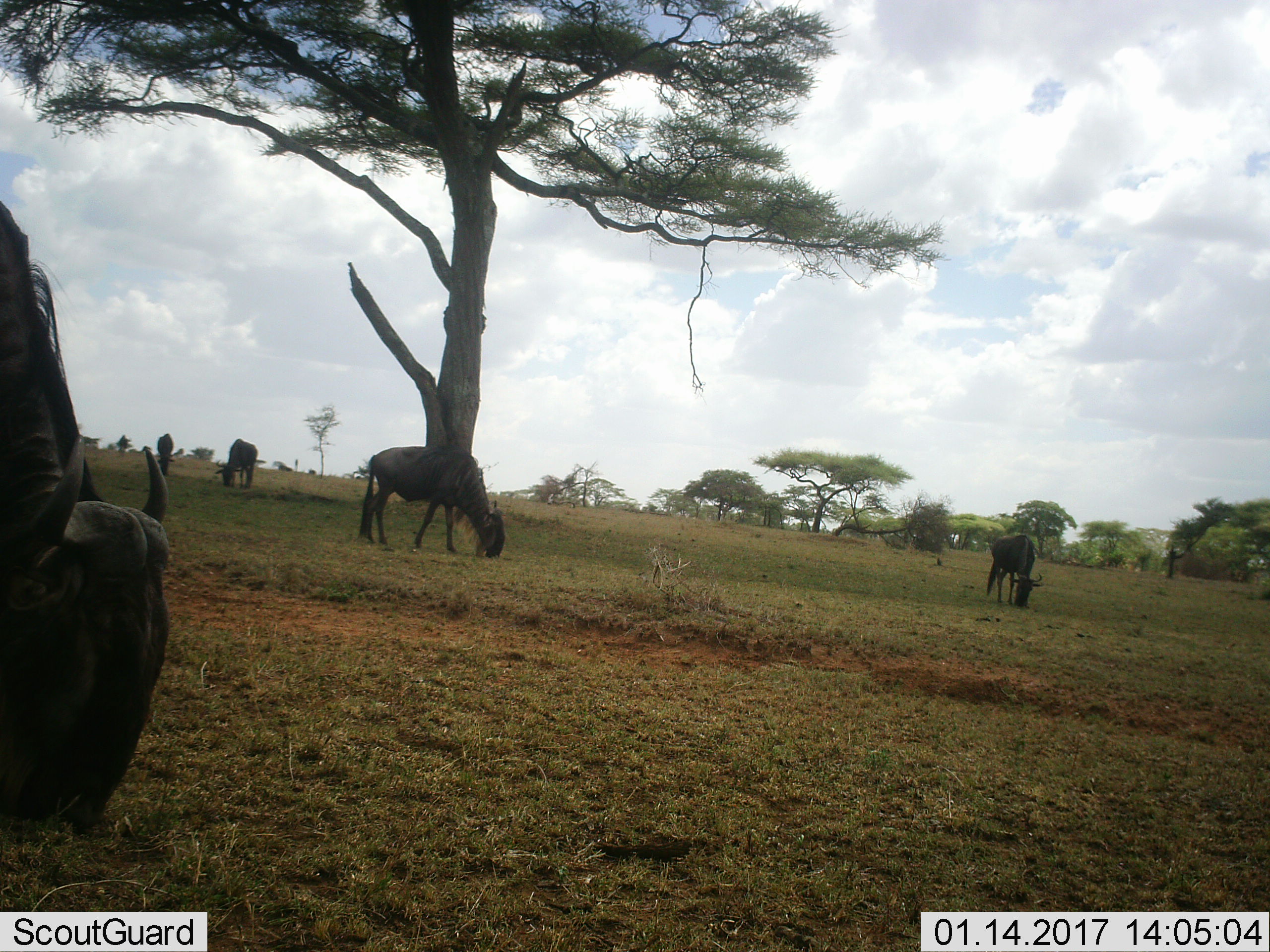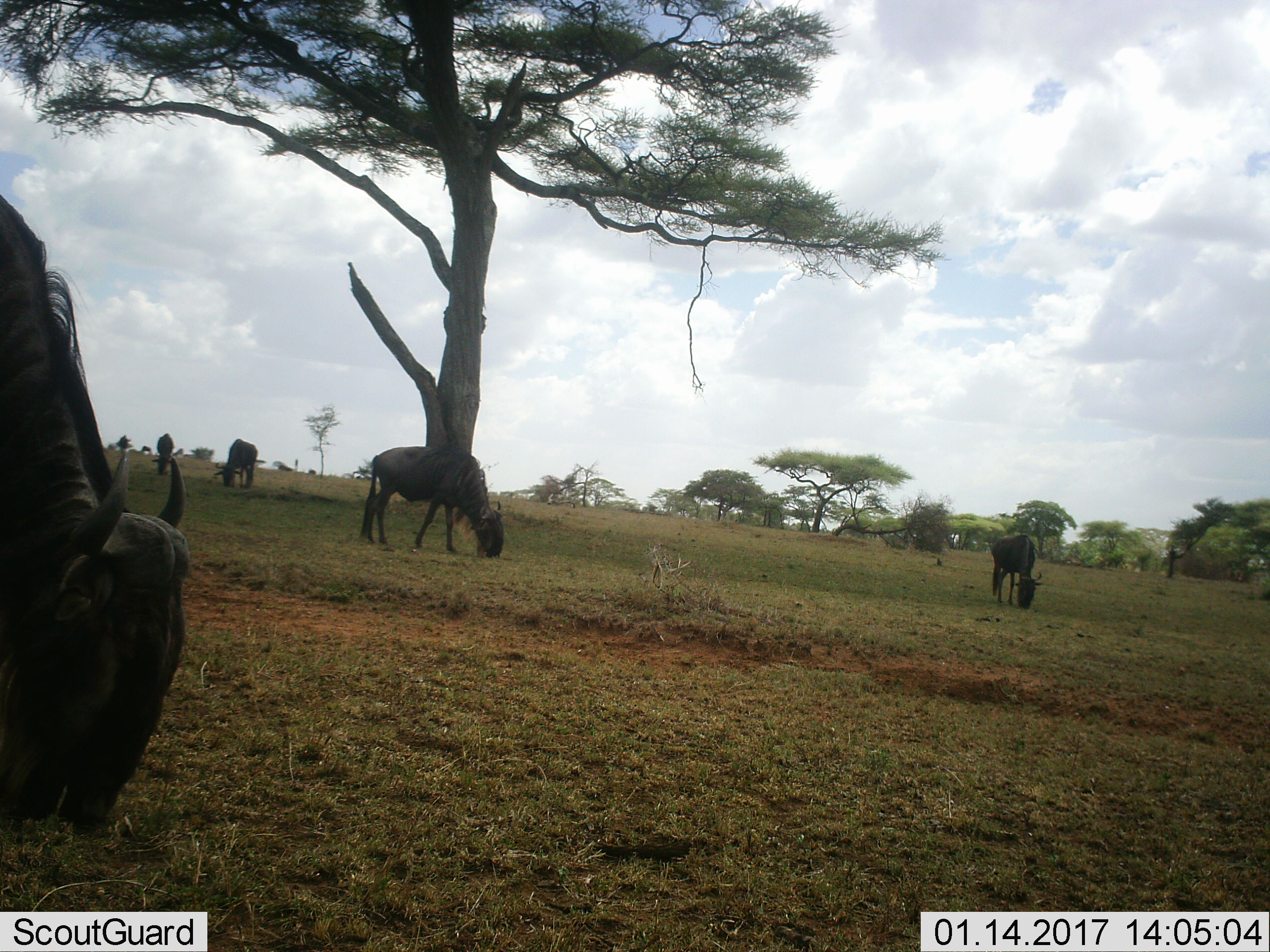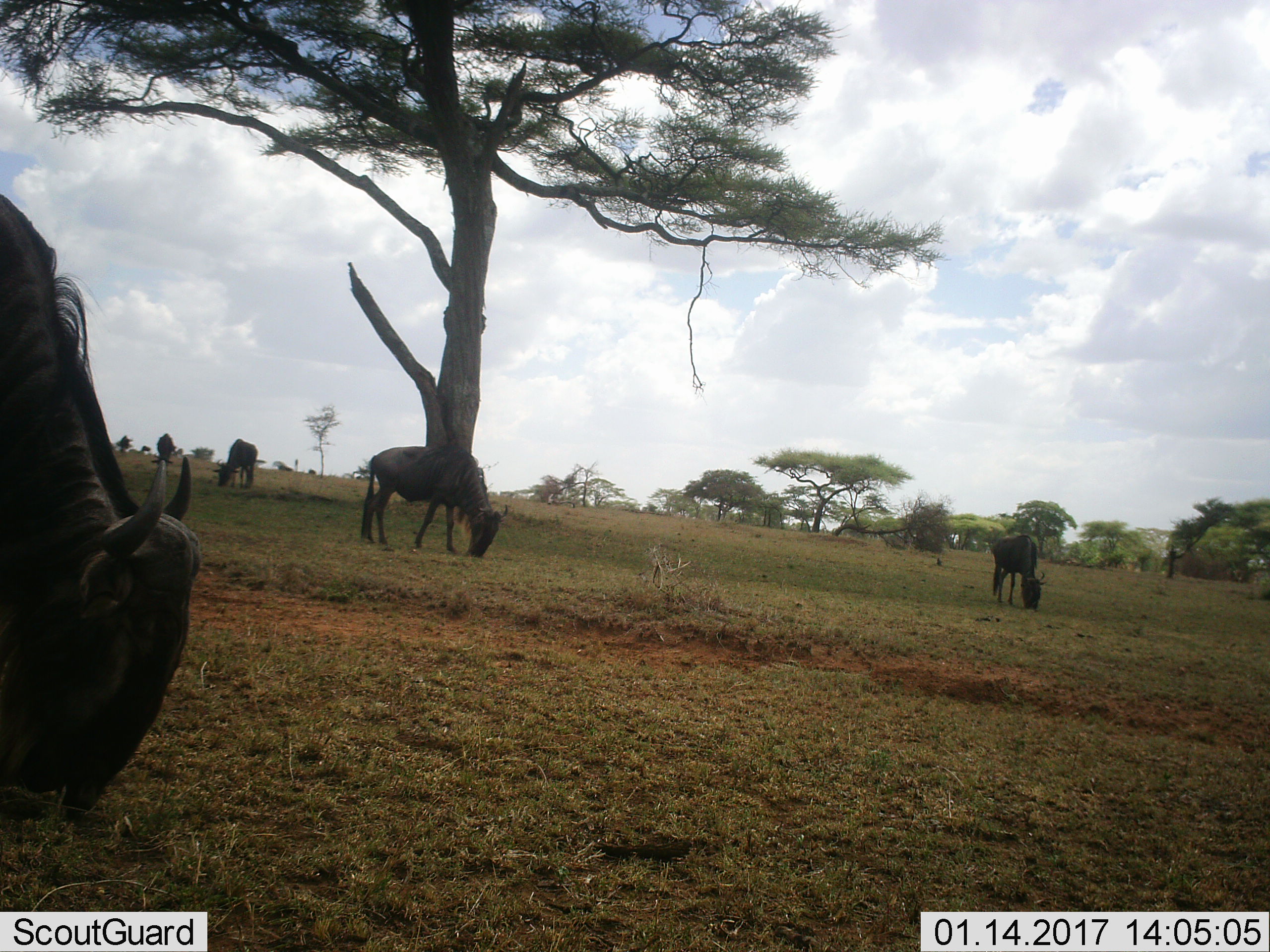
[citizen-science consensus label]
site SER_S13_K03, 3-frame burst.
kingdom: Animalia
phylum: Chordata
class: Mammalia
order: Artiodactyla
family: Bovidae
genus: Connochaetes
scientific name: Connochaetes taurinus taurinus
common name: blue wildebeest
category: wildebeestblue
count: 5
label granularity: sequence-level